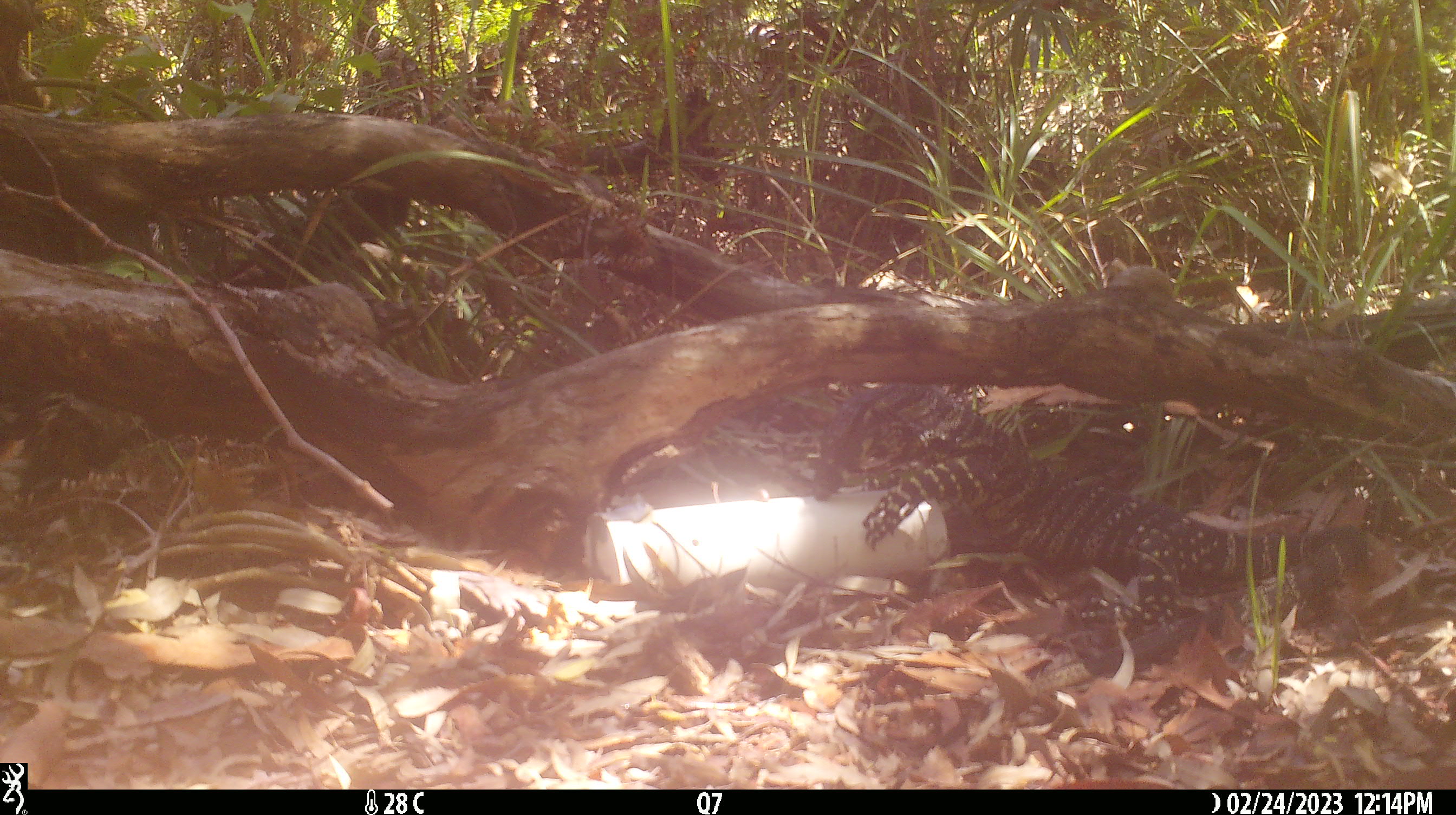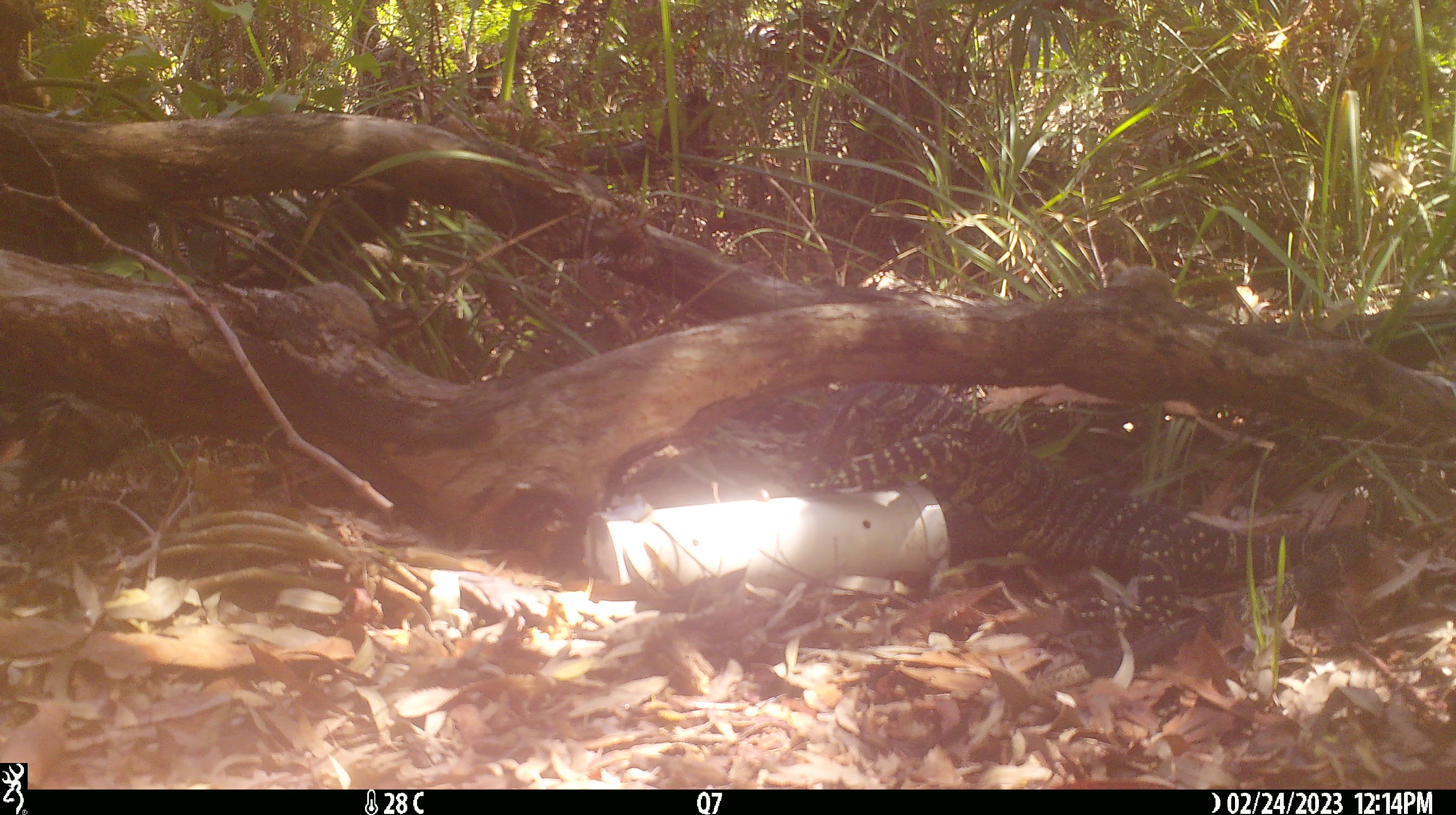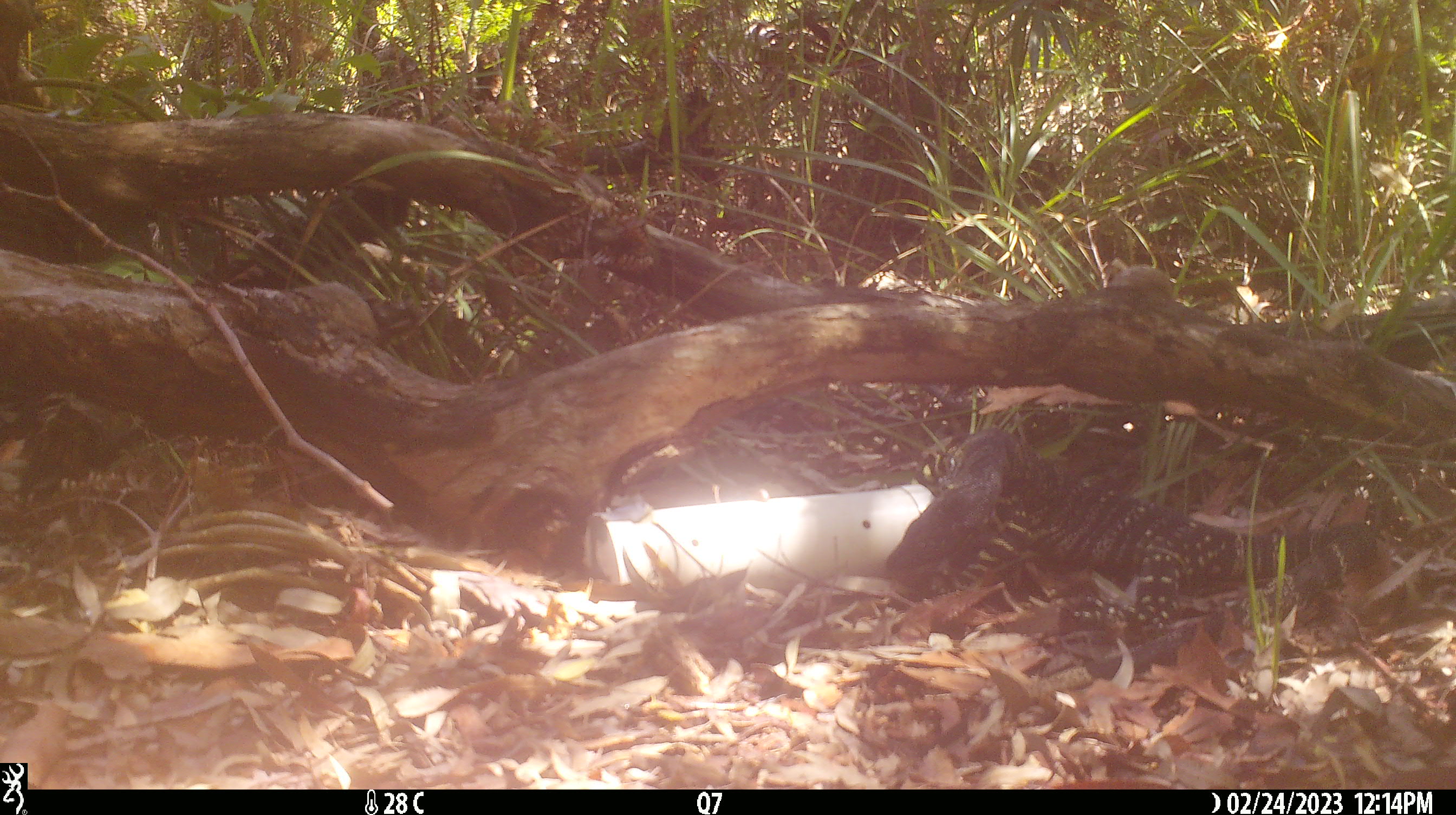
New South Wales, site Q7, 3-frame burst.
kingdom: Animalia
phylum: Chordata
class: Reptilia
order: Squamata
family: Varanidae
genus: Varanus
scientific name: Varanus varius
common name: lace monitor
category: goanna